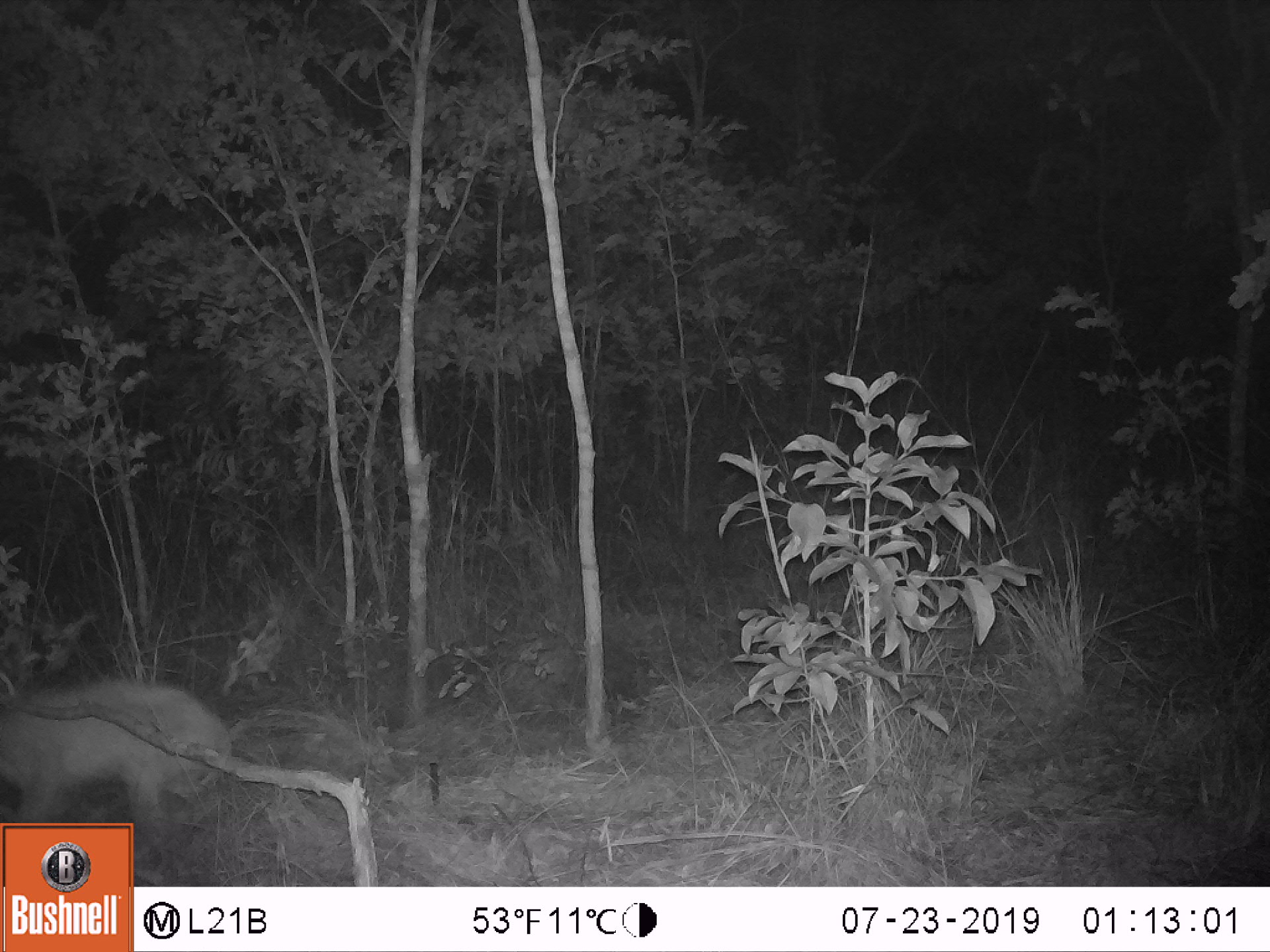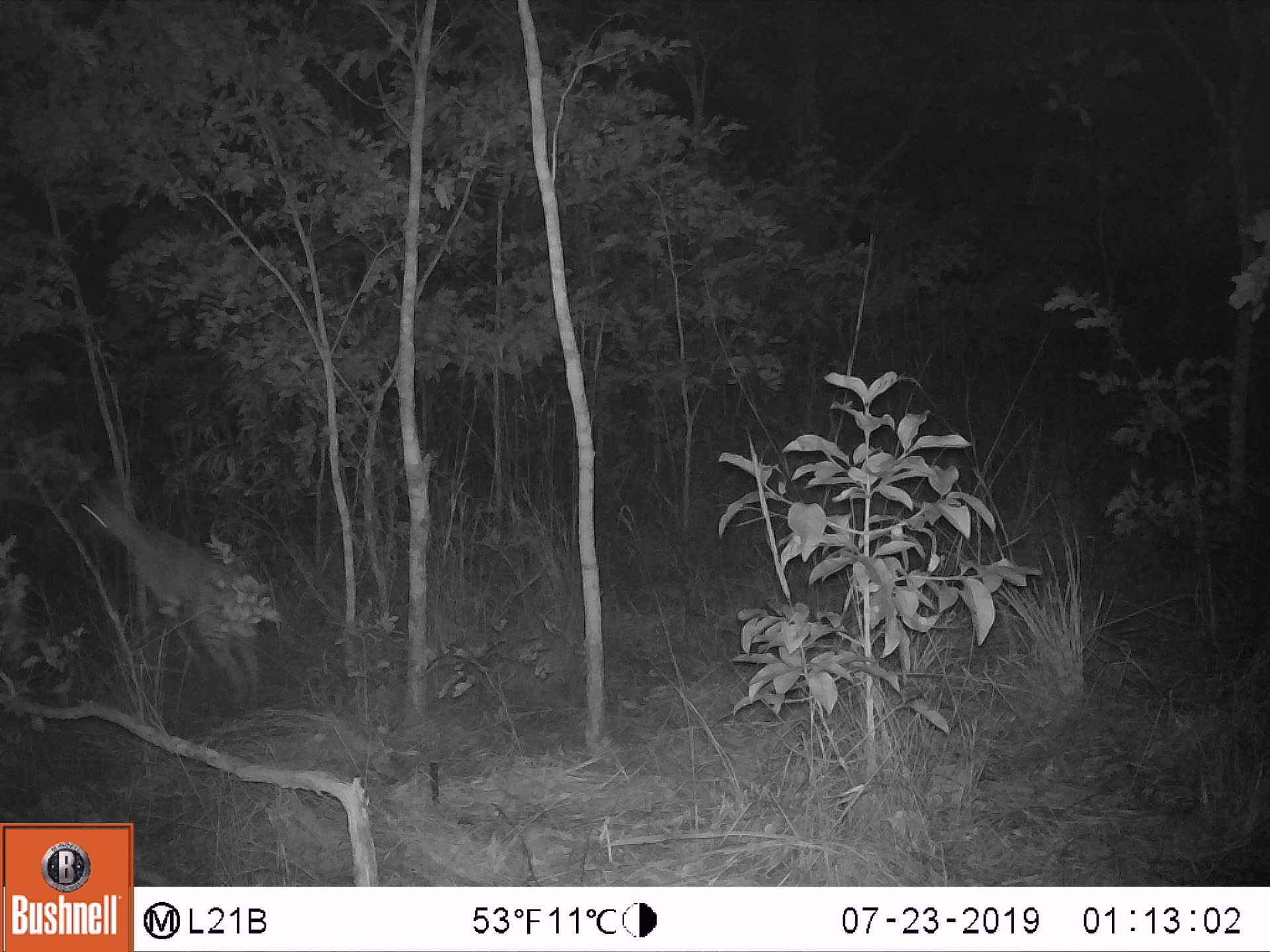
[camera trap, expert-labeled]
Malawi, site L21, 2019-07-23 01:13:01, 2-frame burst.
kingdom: Animalia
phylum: Chordata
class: Mammalia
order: Artiodactyla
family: Bovidae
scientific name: Antilopinae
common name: small antelope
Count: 1.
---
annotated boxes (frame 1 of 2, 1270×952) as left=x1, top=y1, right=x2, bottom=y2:
small antelope: left=3, top=678, right=233, bottom=814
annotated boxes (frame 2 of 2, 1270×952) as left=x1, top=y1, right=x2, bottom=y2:
small antelope: left=76, top=483, right=258, bottom=705